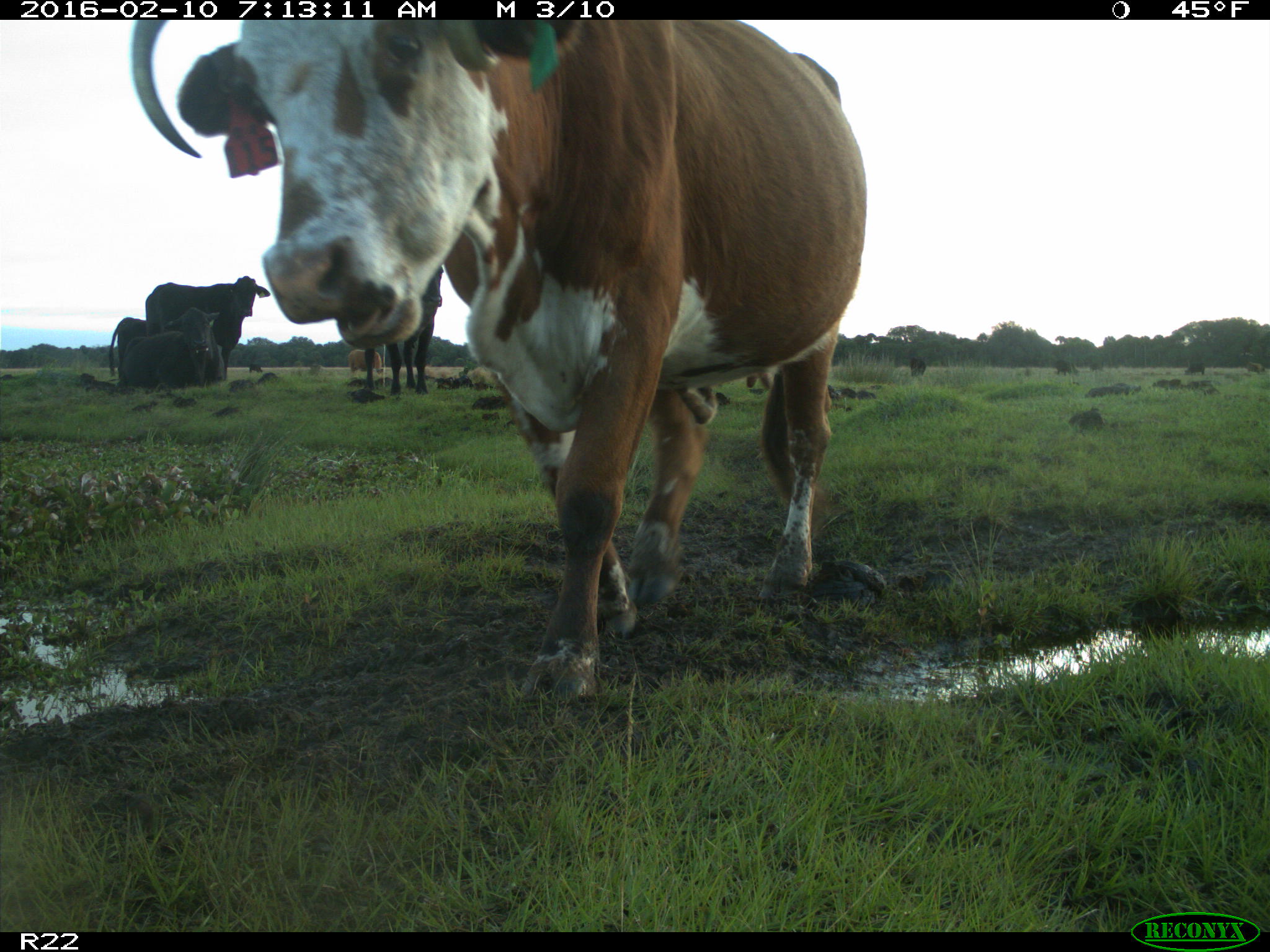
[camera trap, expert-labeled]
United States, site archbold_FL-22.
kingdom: Animalia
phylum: Chordata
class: Mammalia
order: Artiodactyla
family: Bovidae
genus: Bos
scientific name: Bos taurus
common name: domestic cow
Bos taurus (domestic cow).